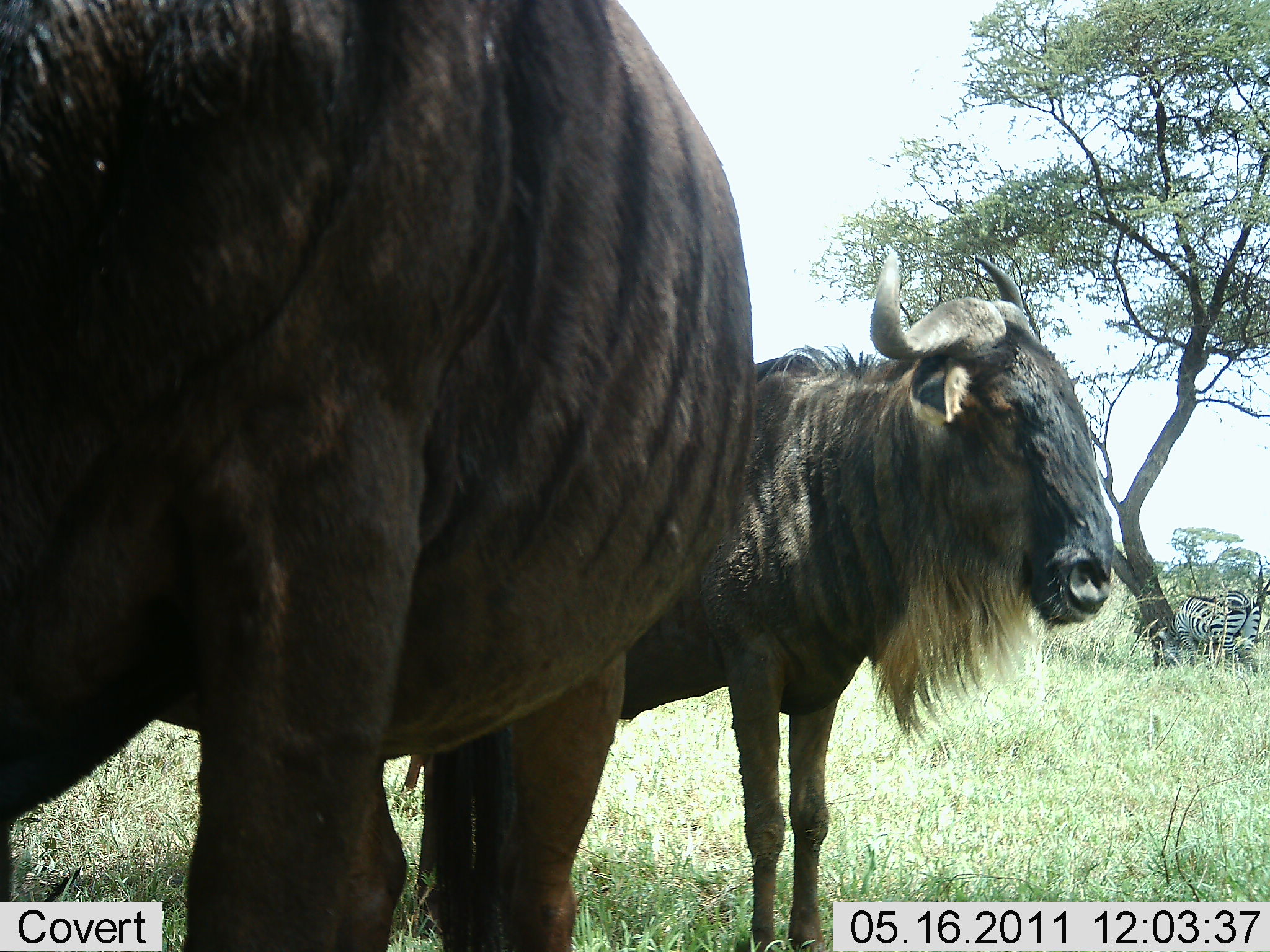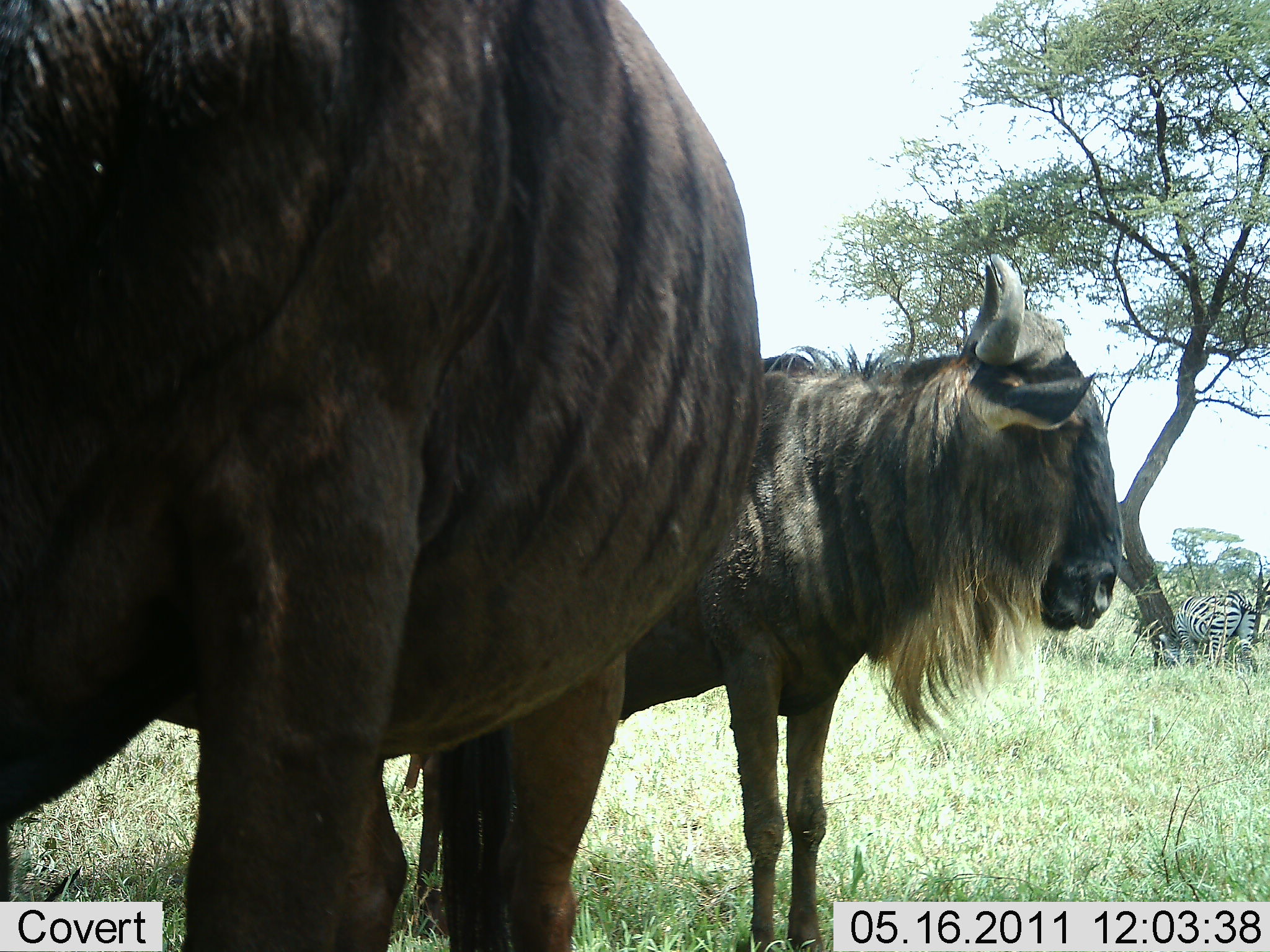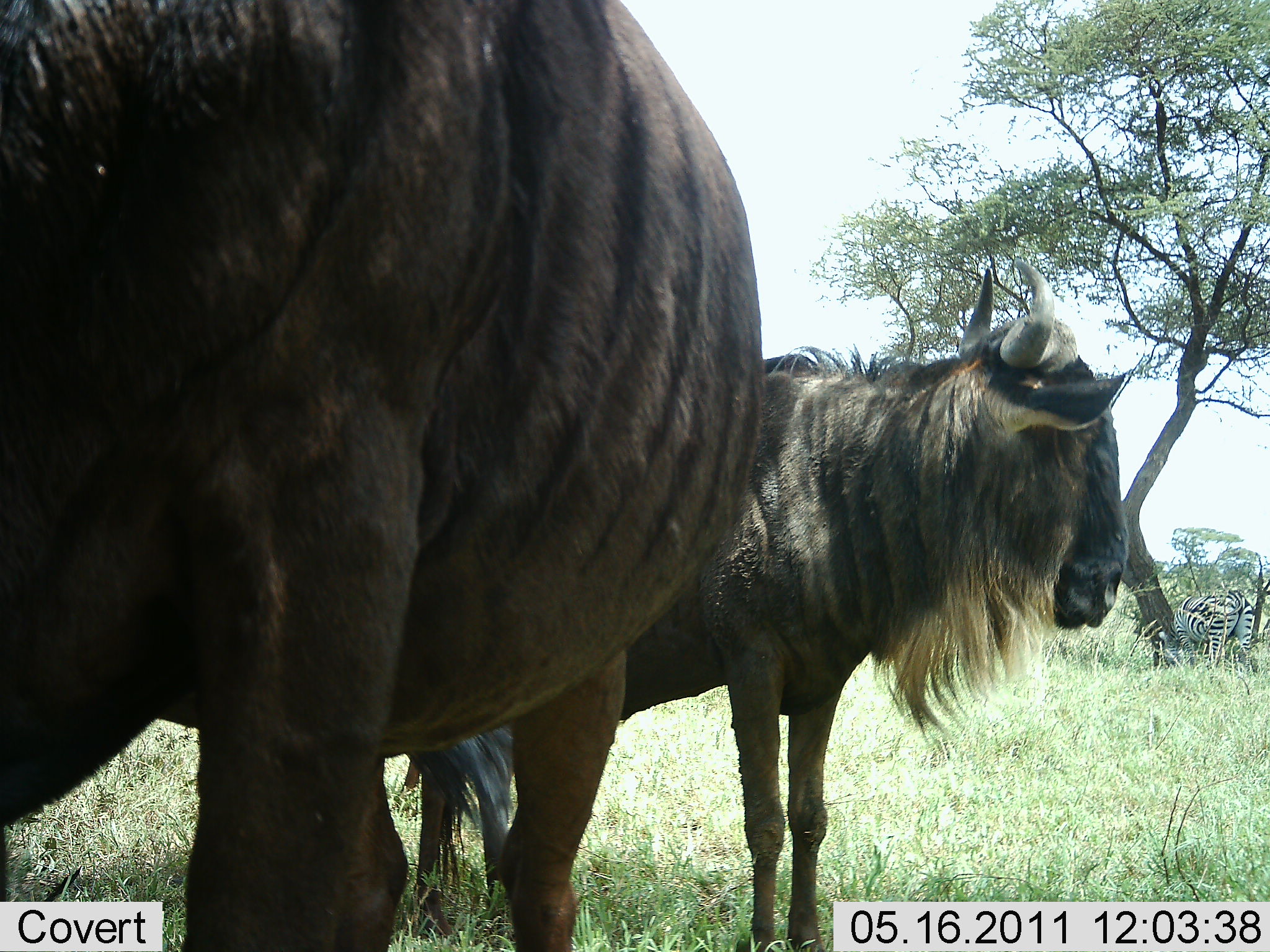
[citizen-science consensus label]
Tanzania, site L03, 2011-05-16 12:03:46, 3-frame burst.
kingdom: Animalia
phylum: Chordata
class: Mammalia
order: Artiodactyla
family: Bovidae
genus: Connochaetes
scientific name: Connochaetes taurinus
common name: blue wildebeest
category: wildebeest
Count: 2.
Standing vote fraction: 100%.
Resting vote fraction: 0%.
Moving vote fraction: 0%.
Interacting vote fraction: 0%.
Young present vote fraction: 0%.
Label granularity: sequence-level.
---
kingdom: Animalia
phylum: Chordata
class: Mammalia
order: Perissodactyla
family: Equidae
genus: Equus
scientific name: Equus quagga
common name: plains zebra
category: zebra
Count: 1.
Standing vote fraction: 82%.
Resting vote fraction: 0%.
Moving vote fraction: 0%.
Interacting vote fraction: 0%.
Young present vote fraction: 0%.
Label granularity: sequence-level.